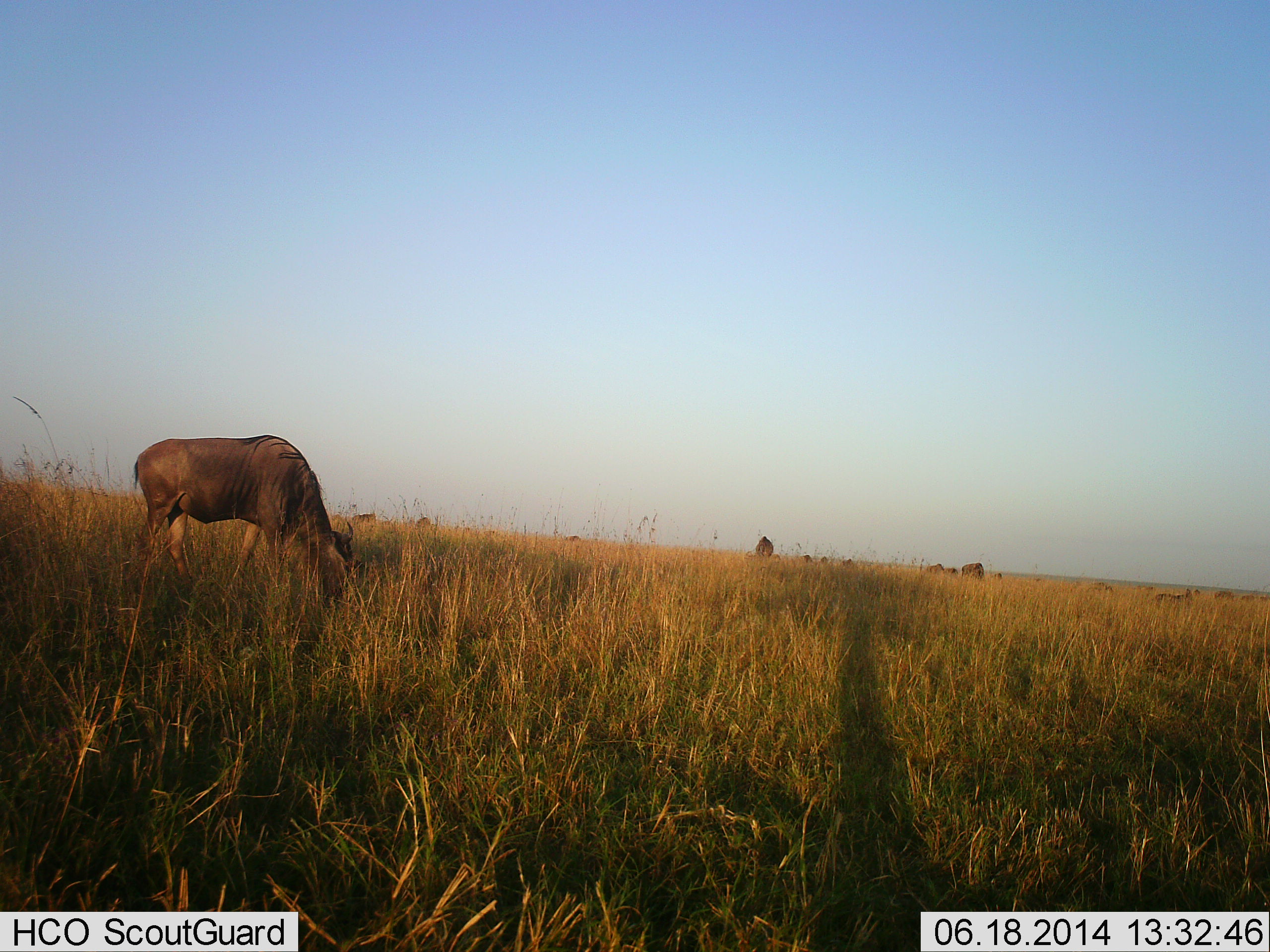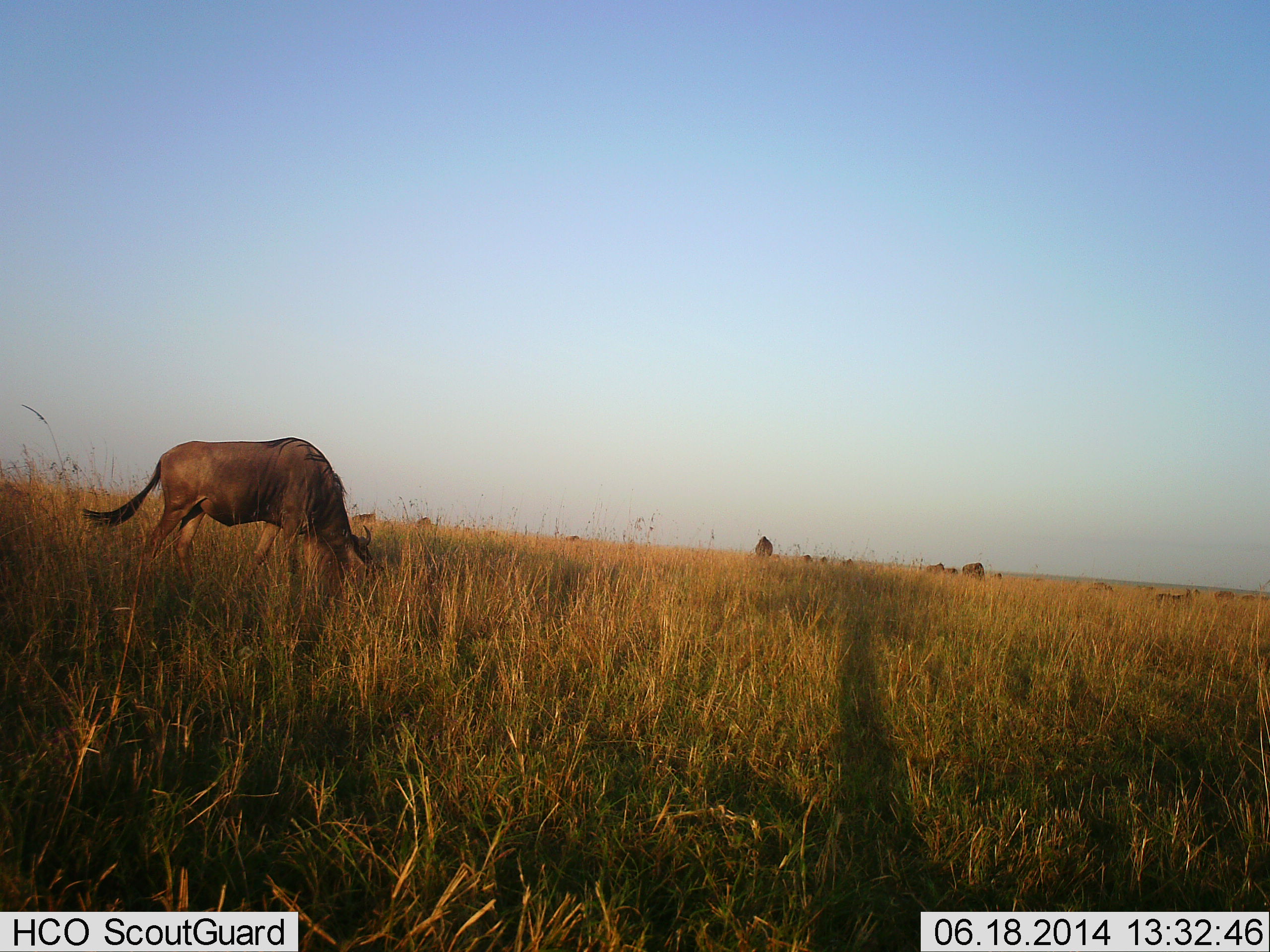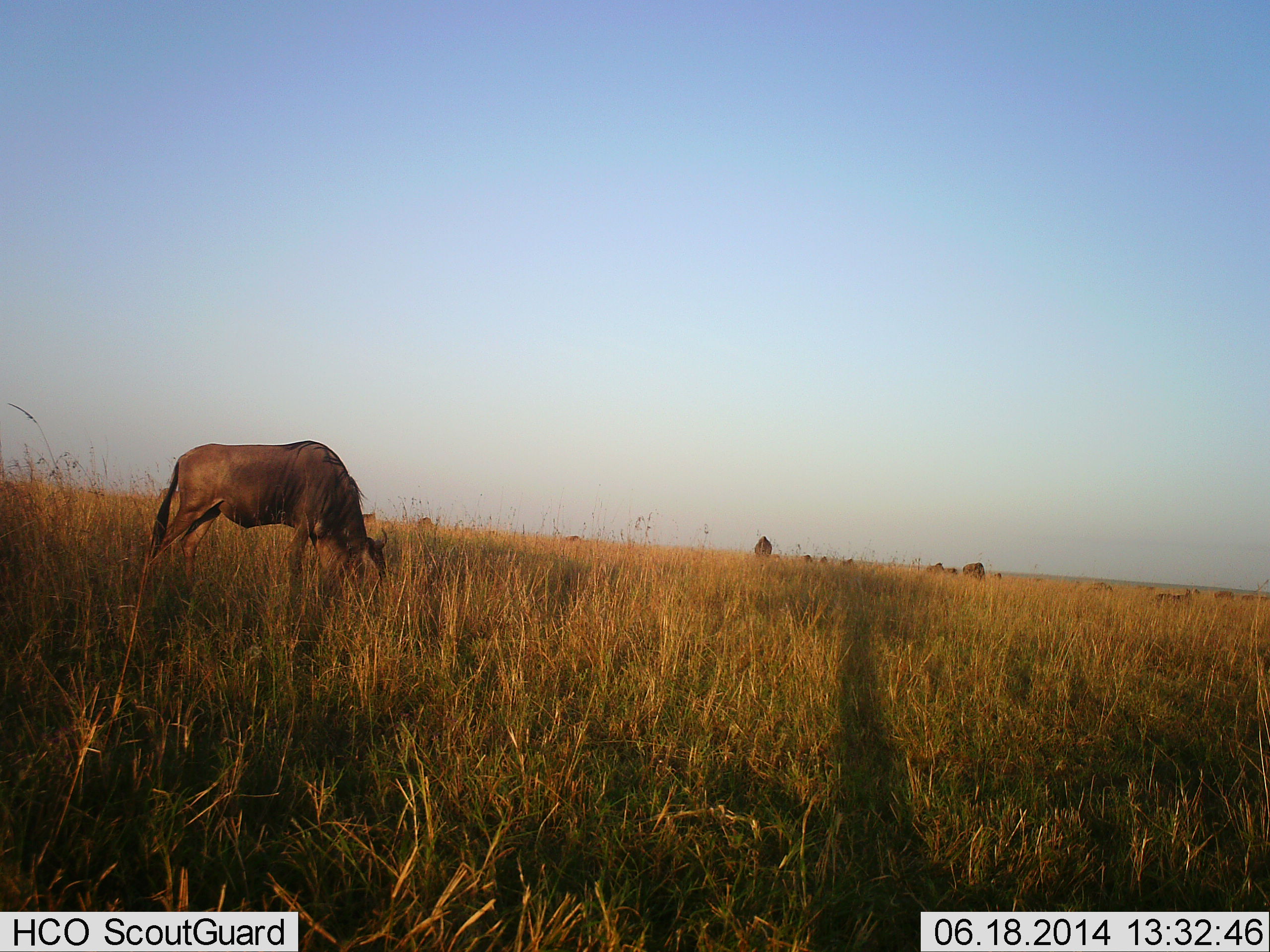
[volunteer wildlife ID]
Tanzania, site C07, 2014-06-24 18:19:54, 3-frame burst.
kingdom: Animalia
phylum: Chordata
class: Mammalia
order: Artiodactyla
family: Bovidae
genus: Connochaetes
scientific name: Connochaetes taurinus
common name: blue wildebeest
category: wildebeest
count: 5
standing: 20%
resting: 0%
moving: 20%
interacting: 0%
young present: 0%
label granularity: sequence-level